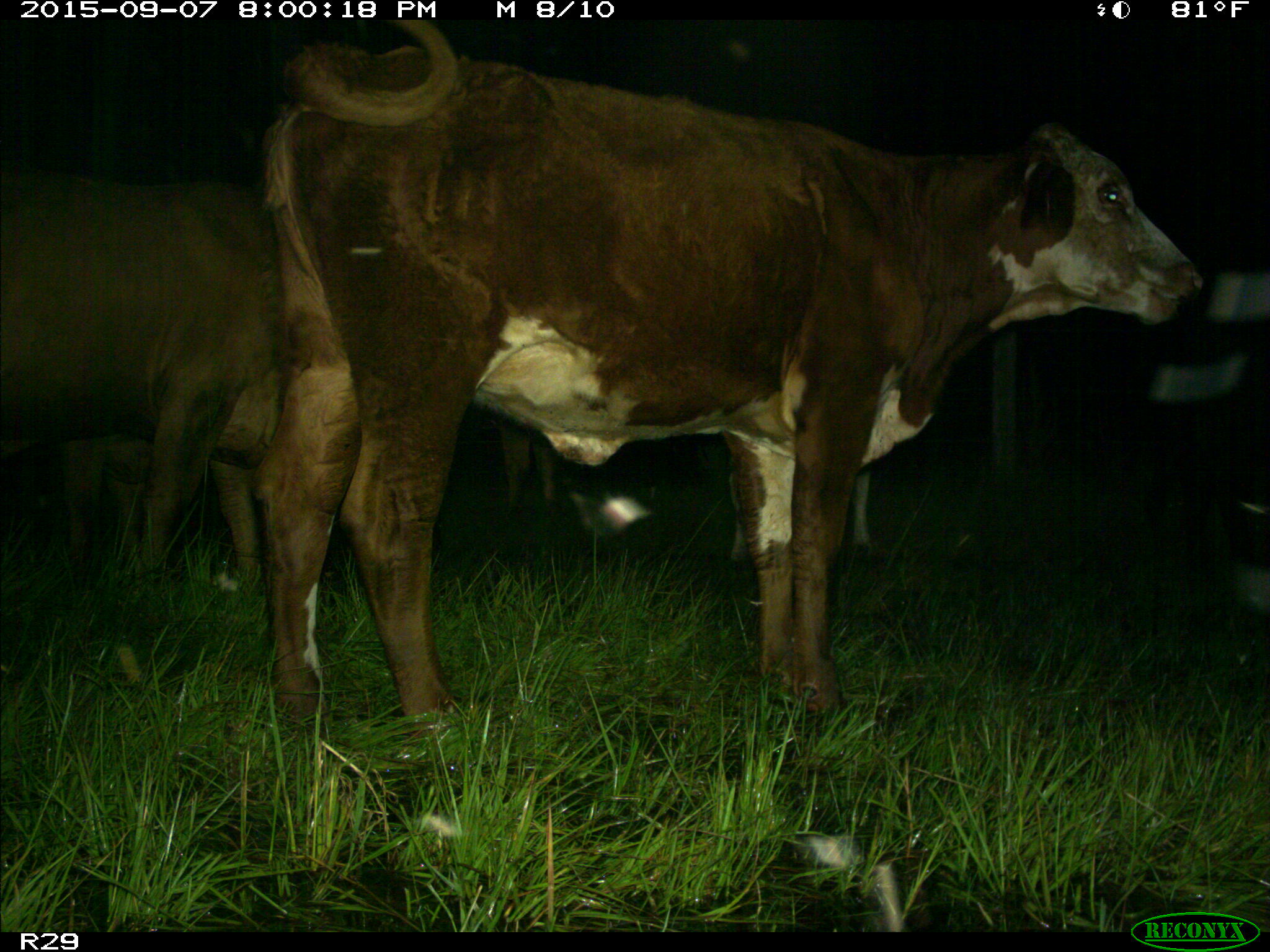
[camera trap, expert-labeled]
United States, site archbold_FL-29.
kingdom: Animalia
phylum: Chordata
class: Mammalia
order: Artiodactyla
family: Bovidae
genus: Bos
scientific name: Bos taurus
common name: domestic cow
Bos taurus (domestic cow).